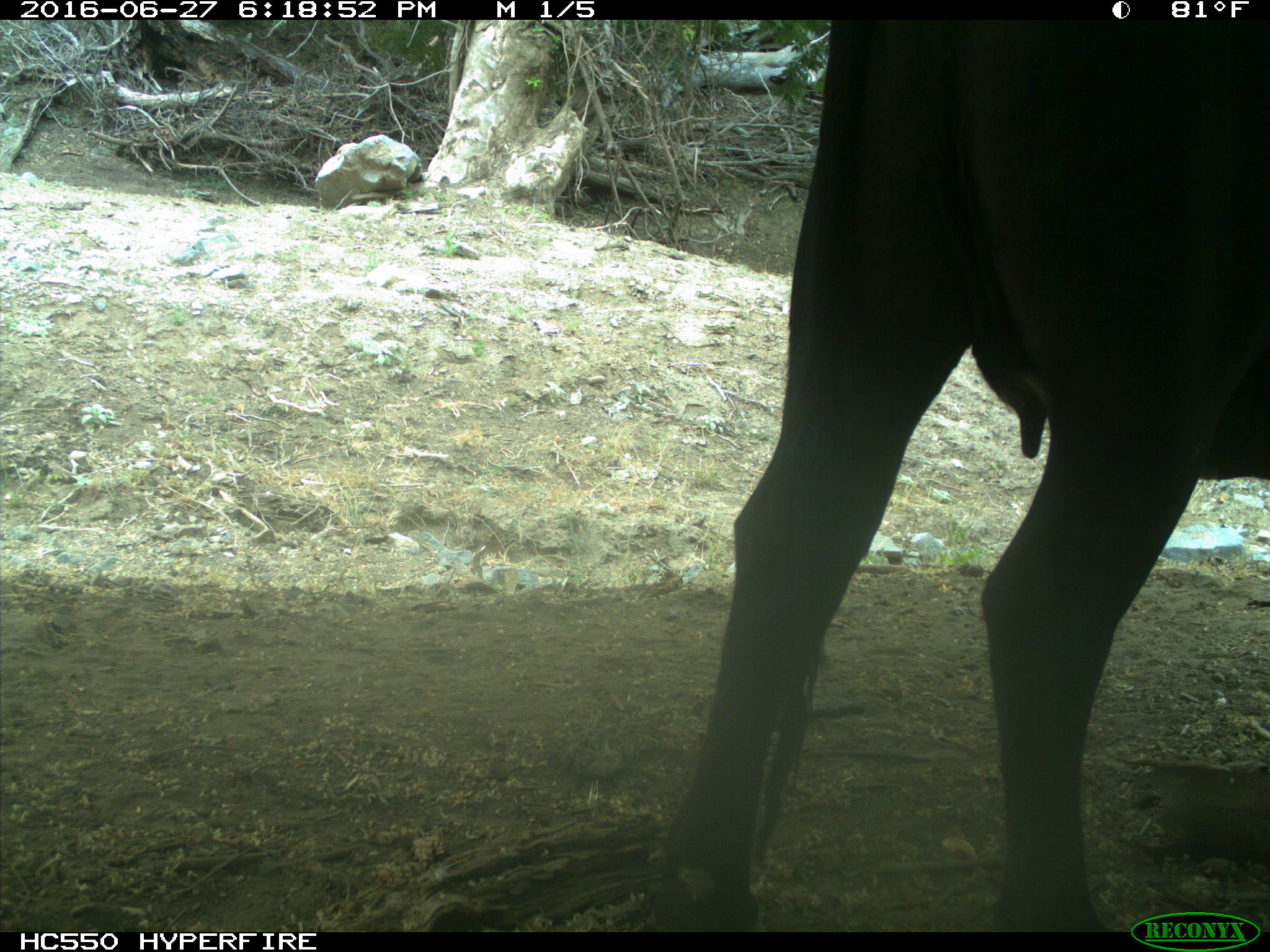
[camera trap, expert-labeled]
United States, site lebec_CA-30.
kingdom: Animalia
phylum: Chordata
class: Mammalia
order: Artiodactyla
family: Bovidae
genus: Bos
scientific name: Bos taurus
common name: domestic cow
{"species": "Bos taurus (domestic cow)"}